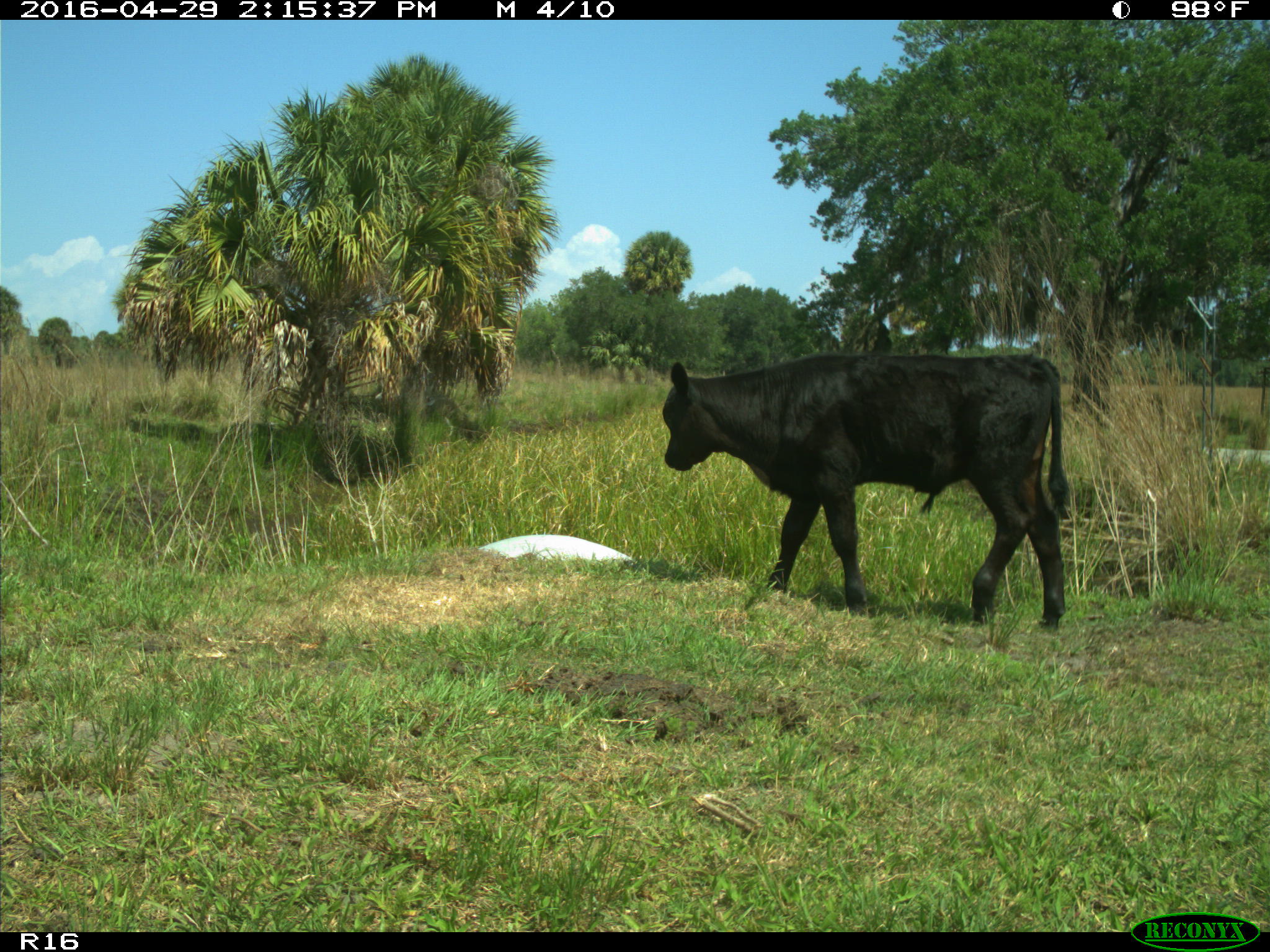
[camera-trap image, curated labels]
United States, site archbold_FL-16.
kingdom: Animalia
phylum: Chordata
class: Mammalia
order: Artiodactyla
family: Bovidae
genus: Bos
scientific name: Bos taurus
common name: domestic cow